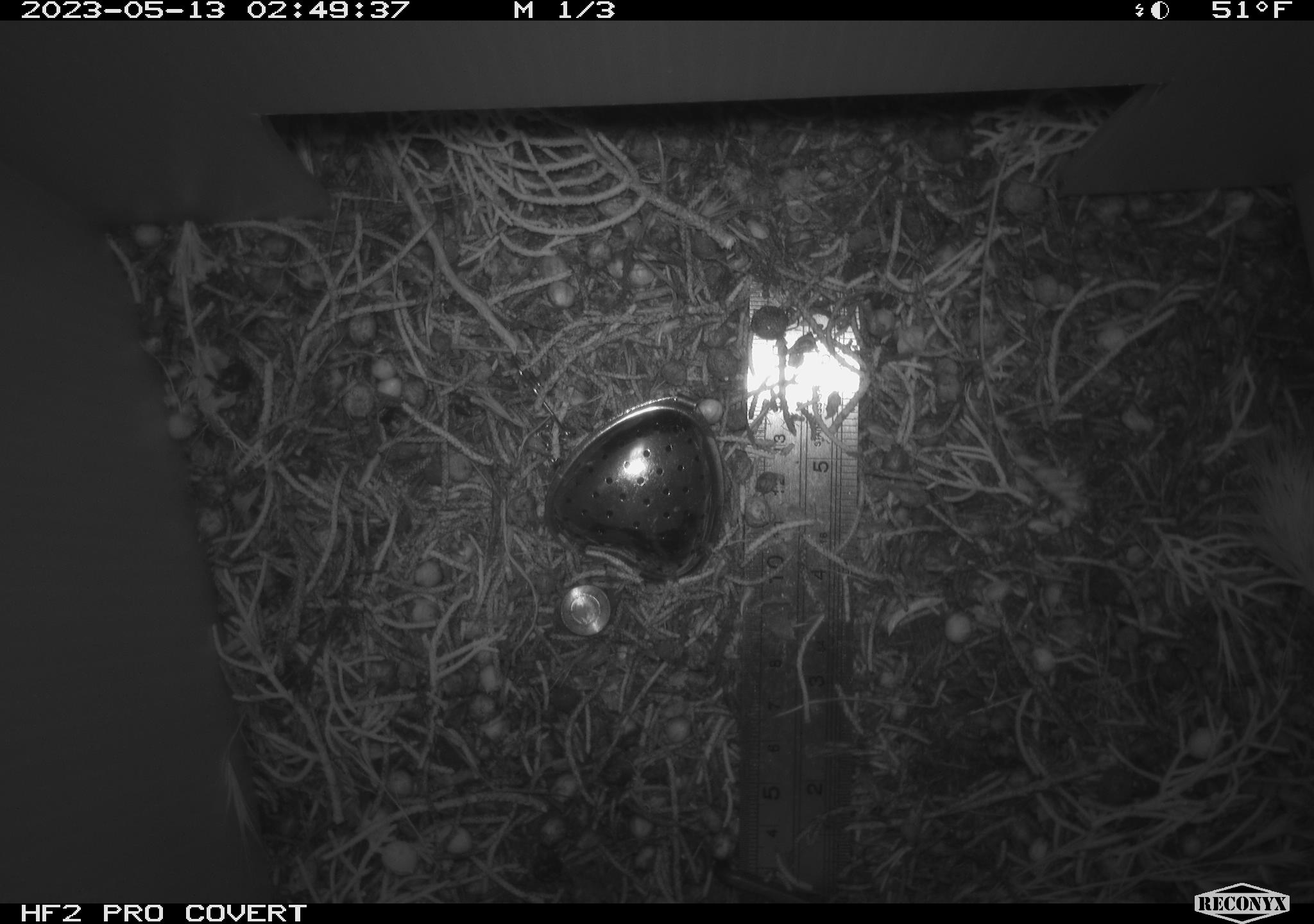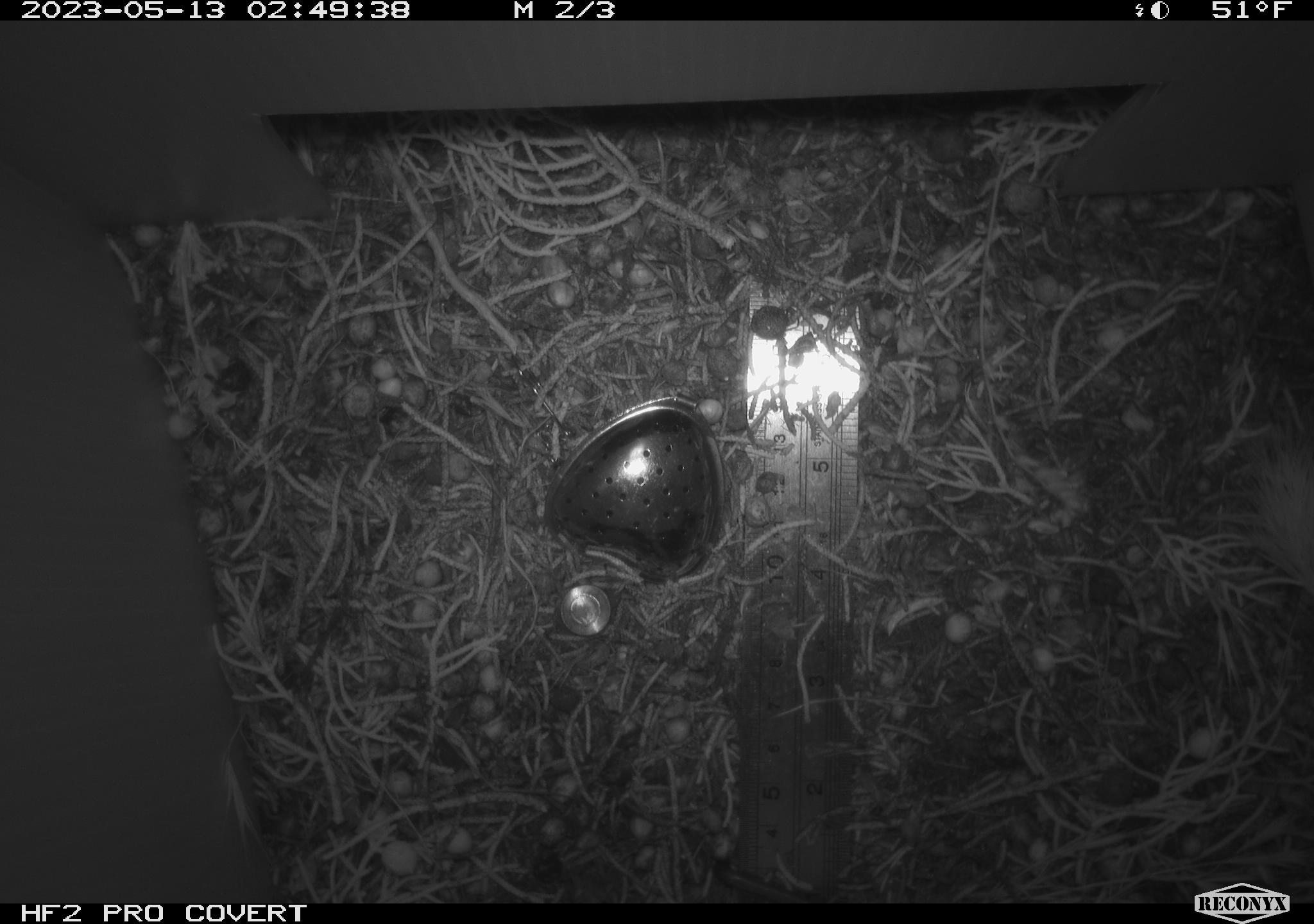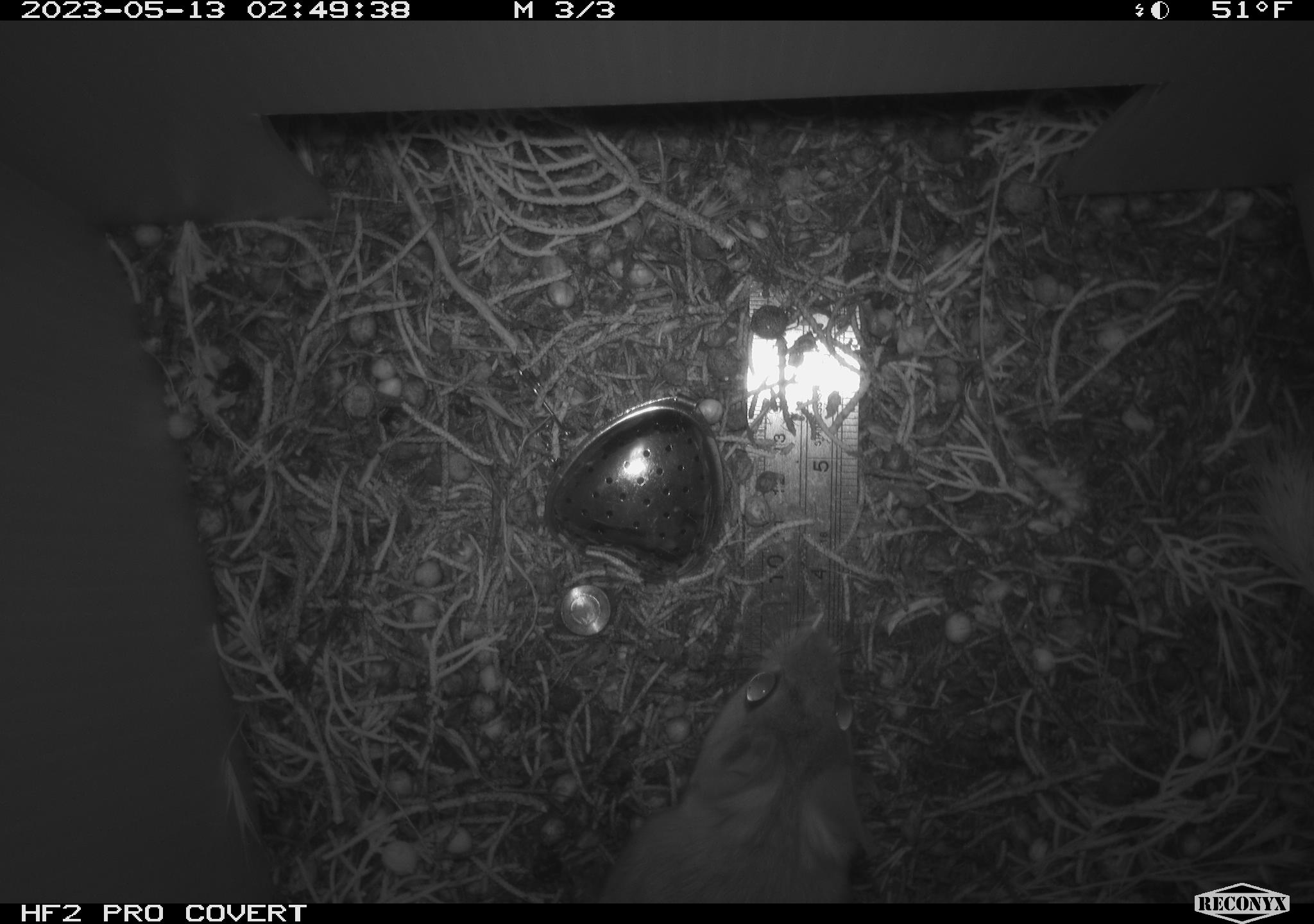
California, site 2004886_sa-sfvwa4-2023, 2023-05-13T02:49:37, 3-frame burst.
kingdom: Animalia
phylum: Chordata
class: Mammalia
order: Rodentia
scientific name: Rodentia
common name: mouse species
Mouse species (Rodentia).